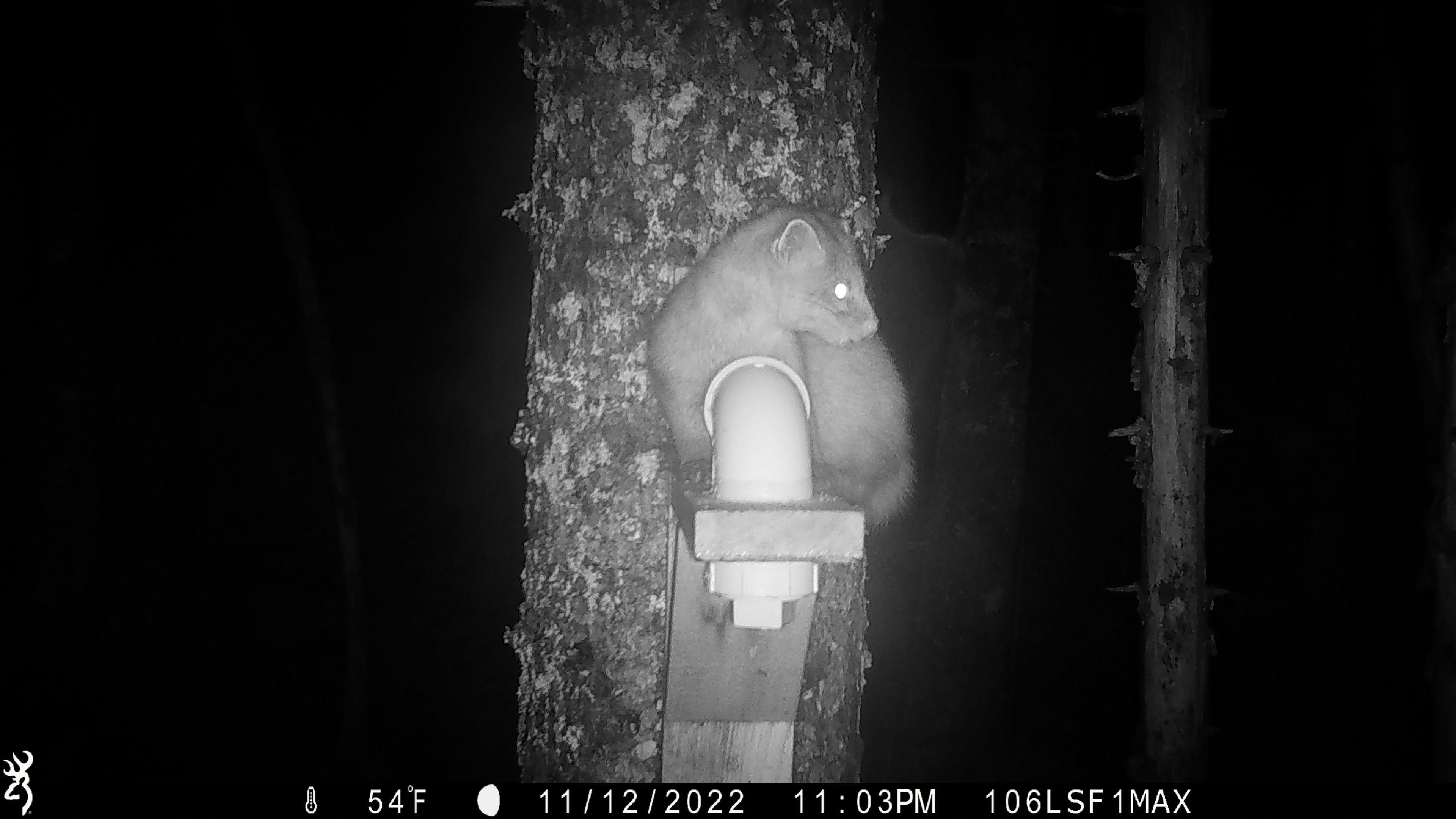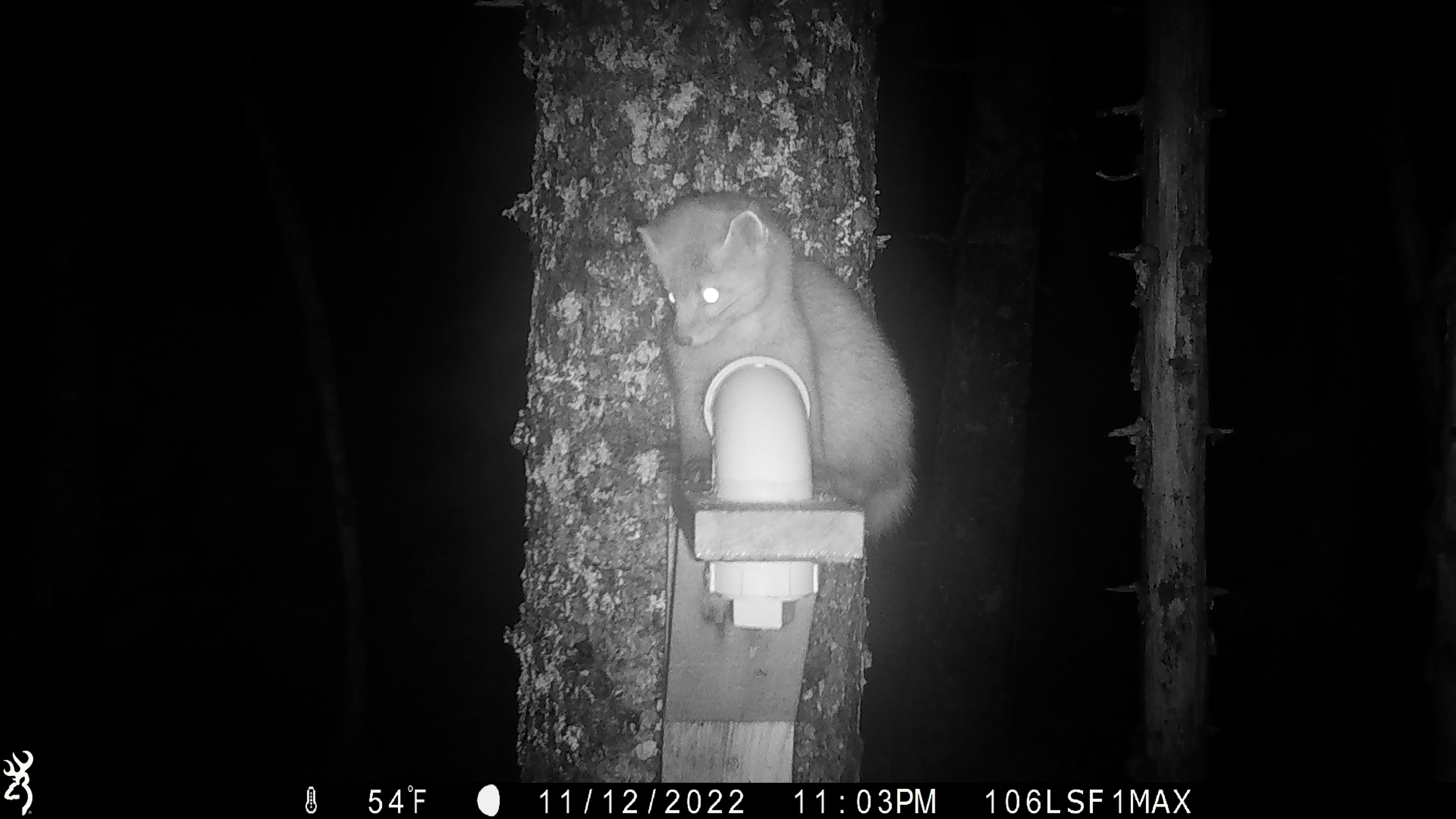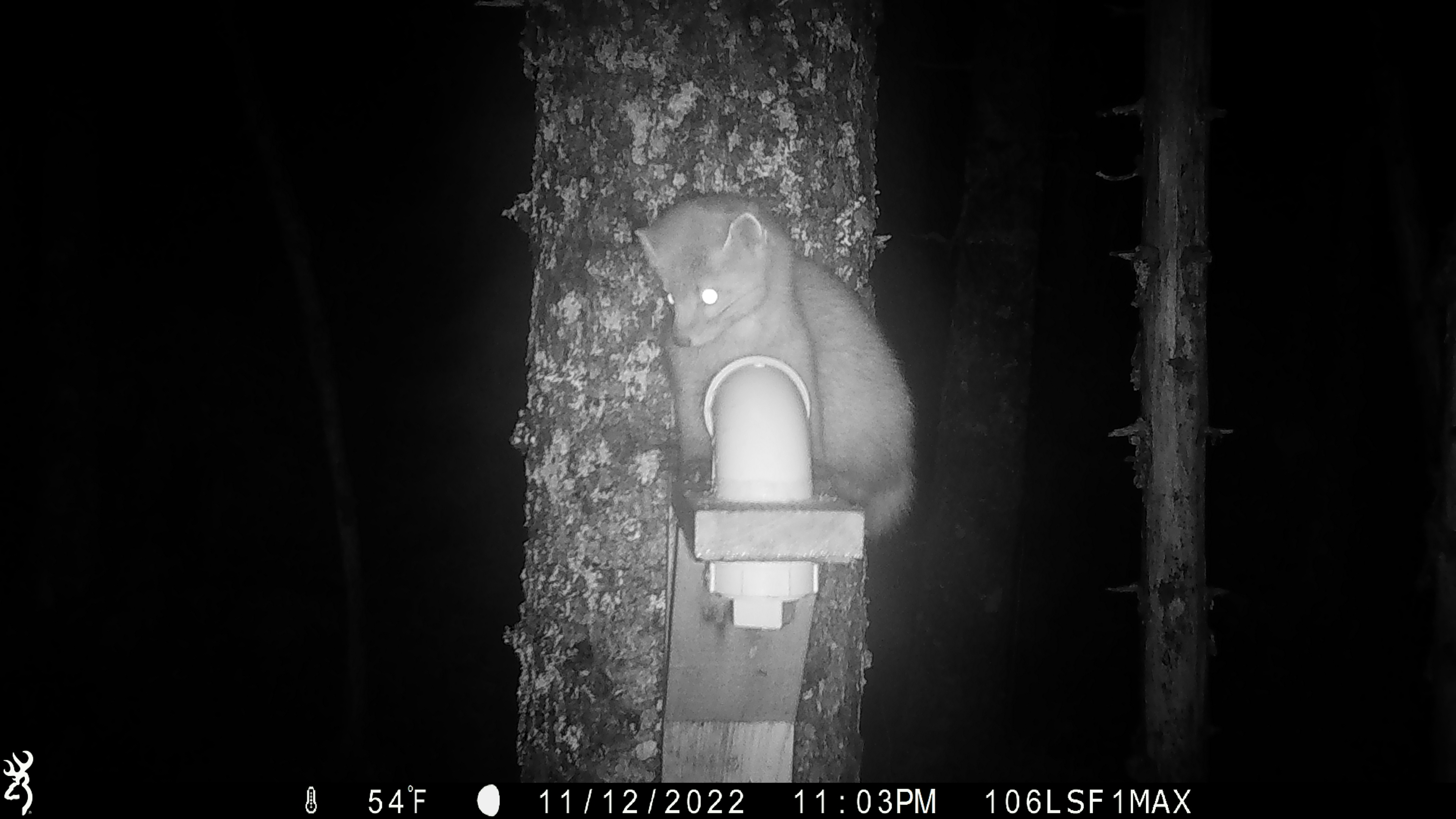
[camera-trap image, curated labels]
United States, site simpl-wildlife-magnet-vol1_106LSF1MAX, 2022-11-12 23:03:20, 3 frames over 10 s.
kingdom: Animalia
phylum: Chordata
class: Mammalia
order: Carnivora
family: Mustelidae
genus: Martes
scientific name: Martes americana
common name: american marten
American marten (Martes americana).